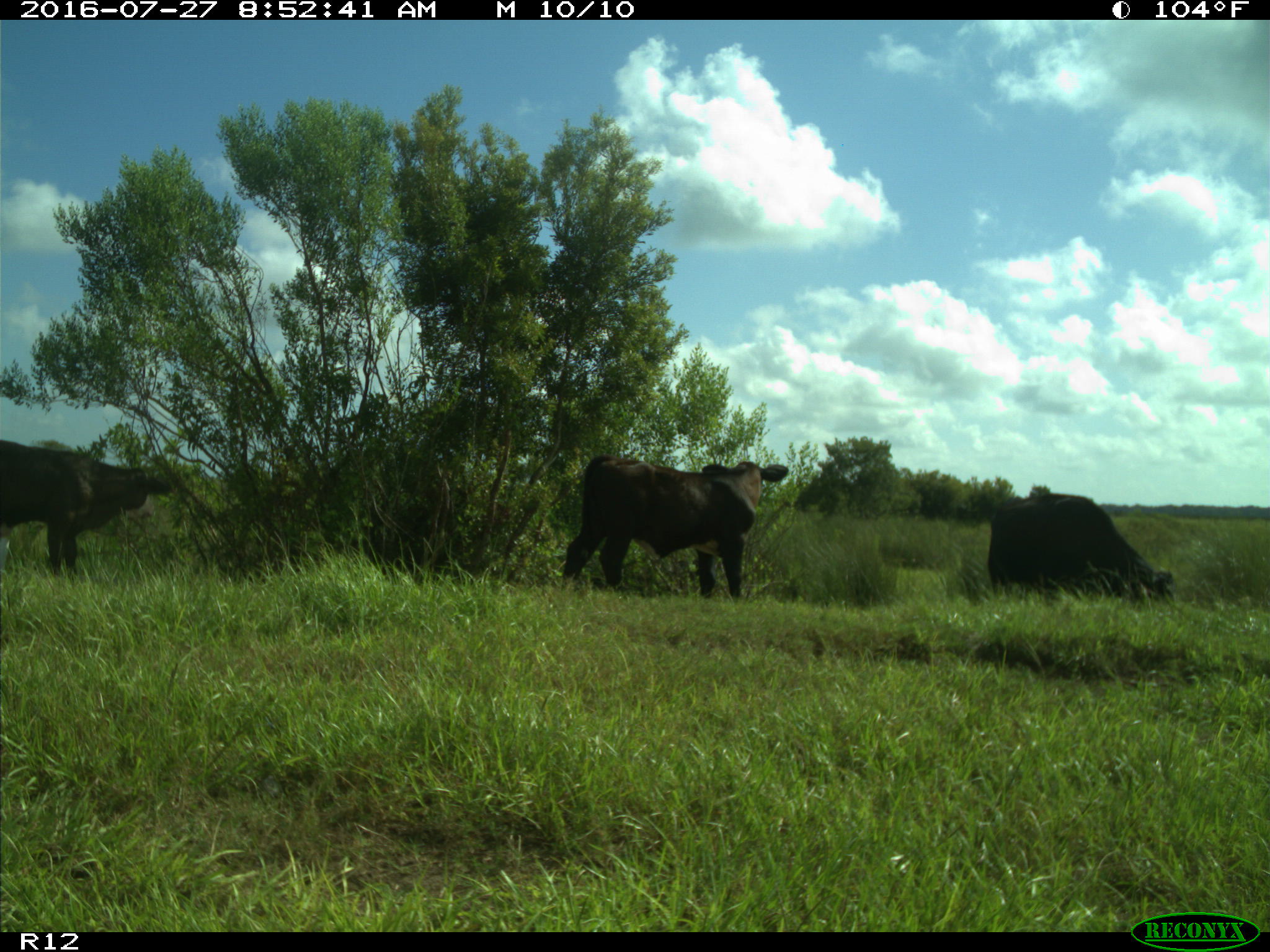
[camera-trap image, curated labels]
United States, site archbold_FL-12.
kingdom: Animalia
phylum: Chordata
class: Mammalia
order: Artiodactyla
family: Bovidae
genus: Bos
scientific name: Bos taurus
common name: domestic cow